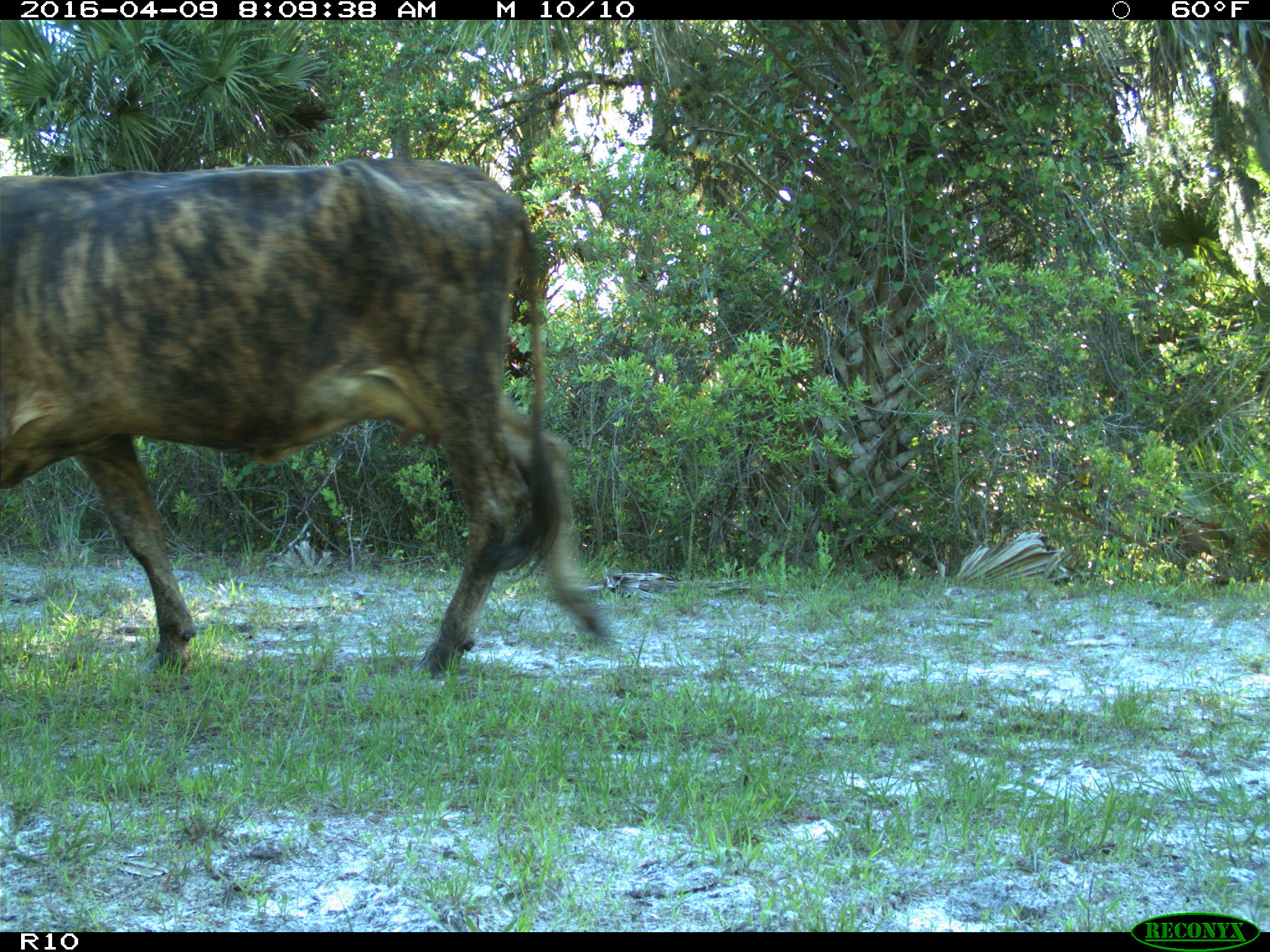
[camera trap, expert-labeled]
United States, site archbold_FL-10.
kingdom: Animalia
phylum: Chordata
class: Mammalia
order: Artiodactyla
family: Bovidae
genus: Bos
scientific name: Bos taurus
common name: domestic cow